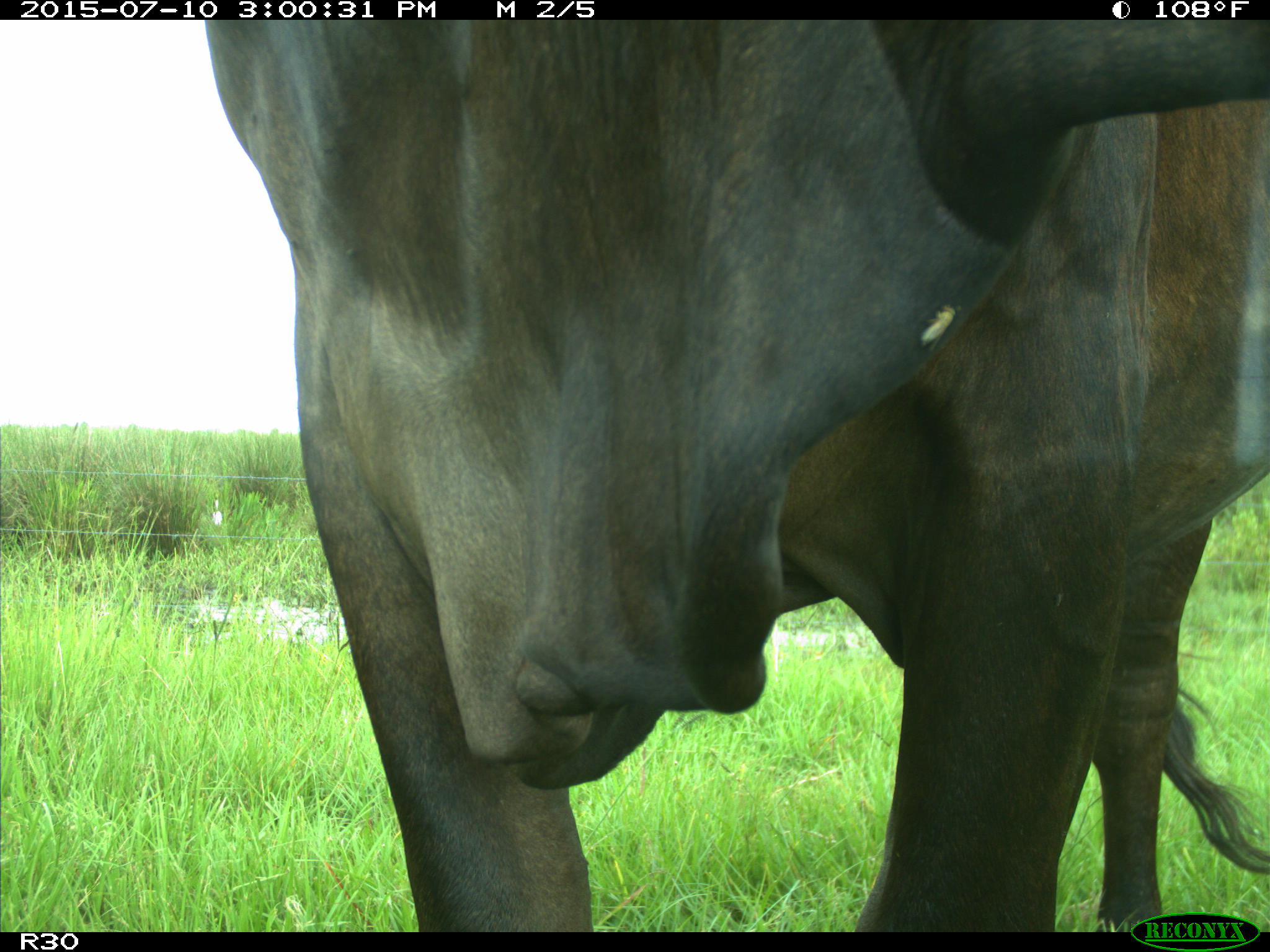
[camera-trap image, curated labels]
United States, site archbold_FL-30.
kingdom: Animalia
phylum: Chordata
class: Mammalia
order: Artiodactyla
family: Bovidae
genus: Bos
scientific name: Bos taurus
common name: domestic cow